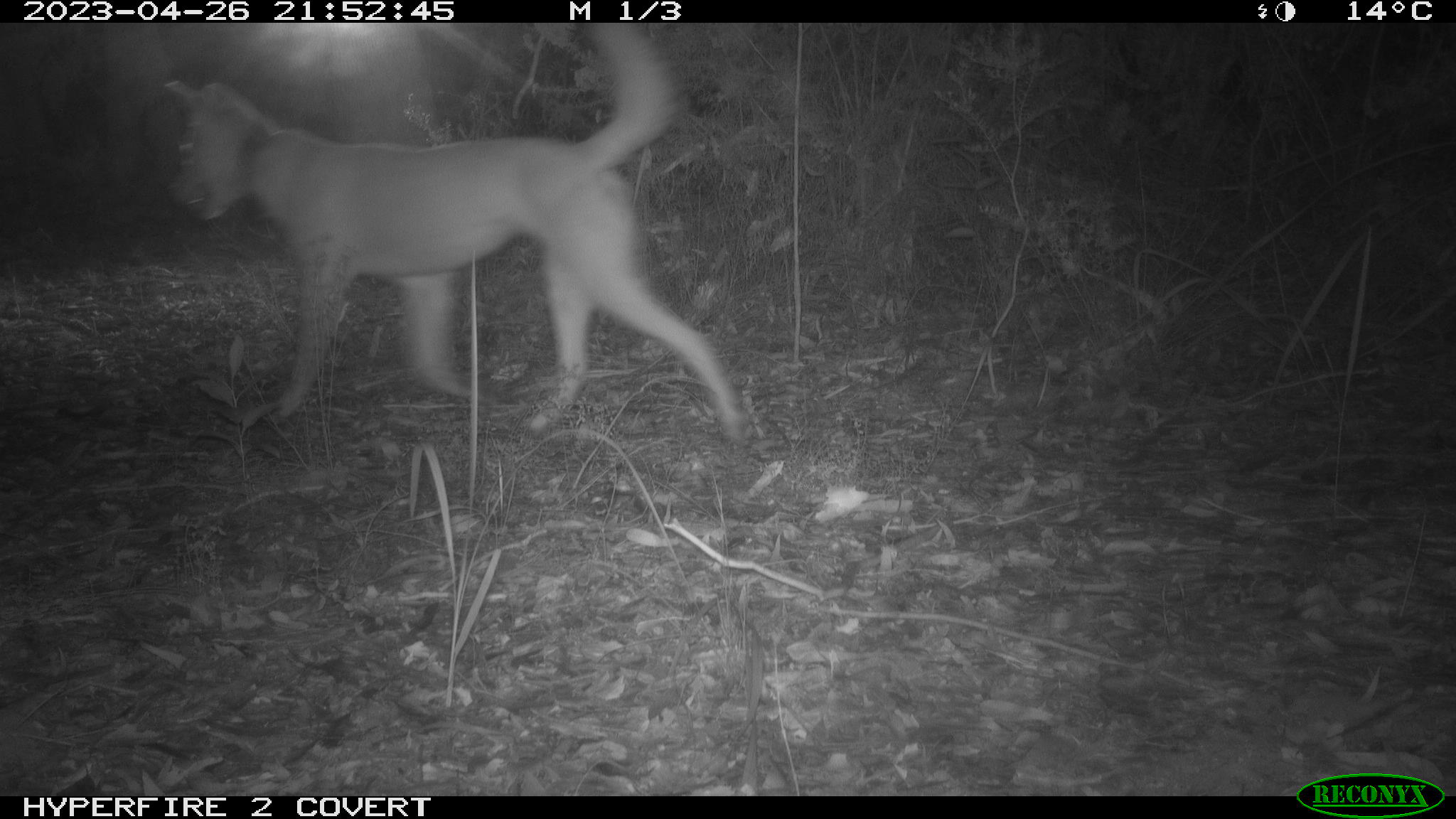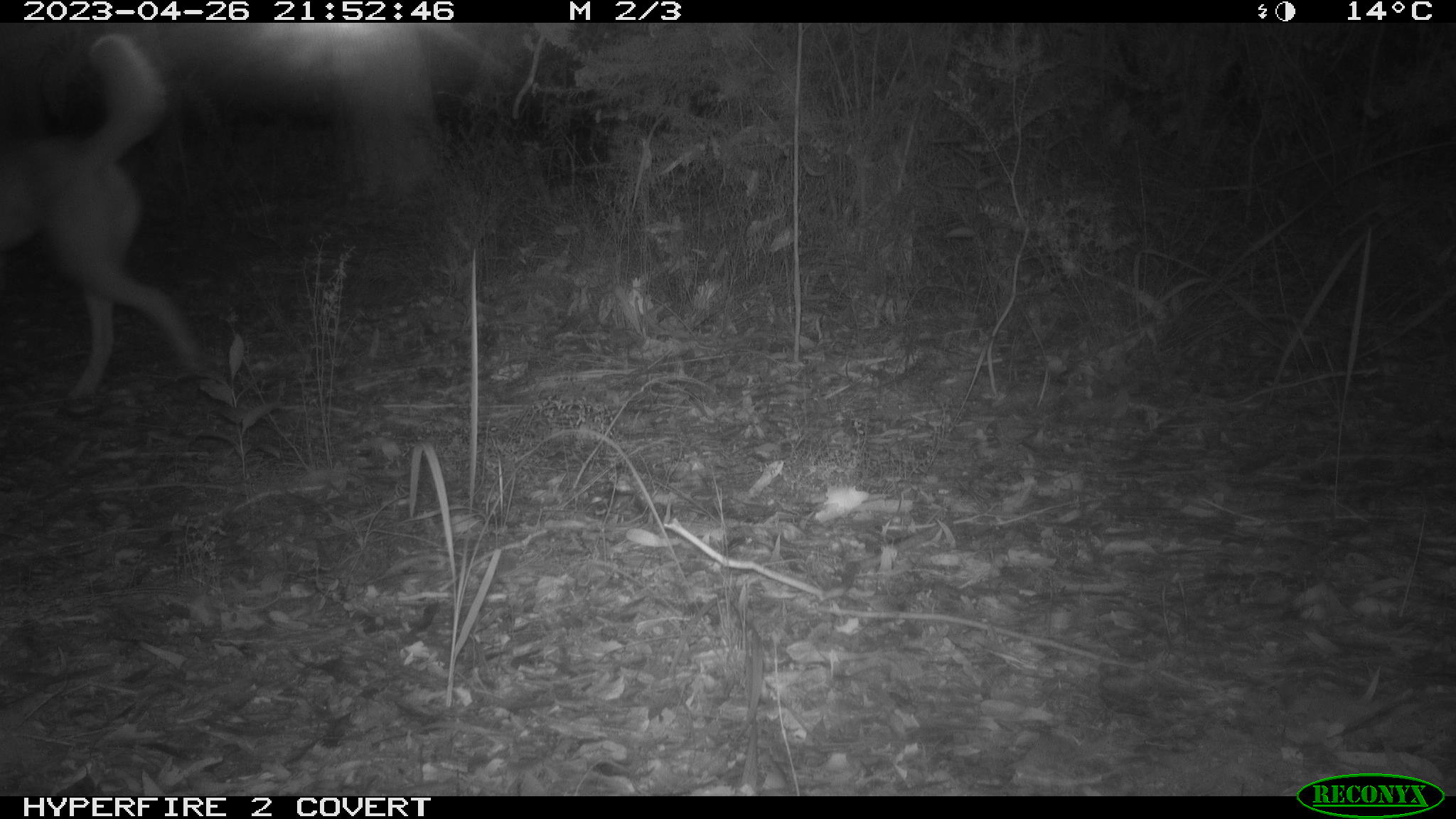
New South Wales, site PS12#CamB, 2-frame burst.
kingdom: Animalia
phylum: Chordata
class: Mammalia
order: Carnivora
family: Canidae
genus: Canis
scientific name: Canis familiaris dingo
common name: dingo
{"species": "dingo (Canis familiaris dingo)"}